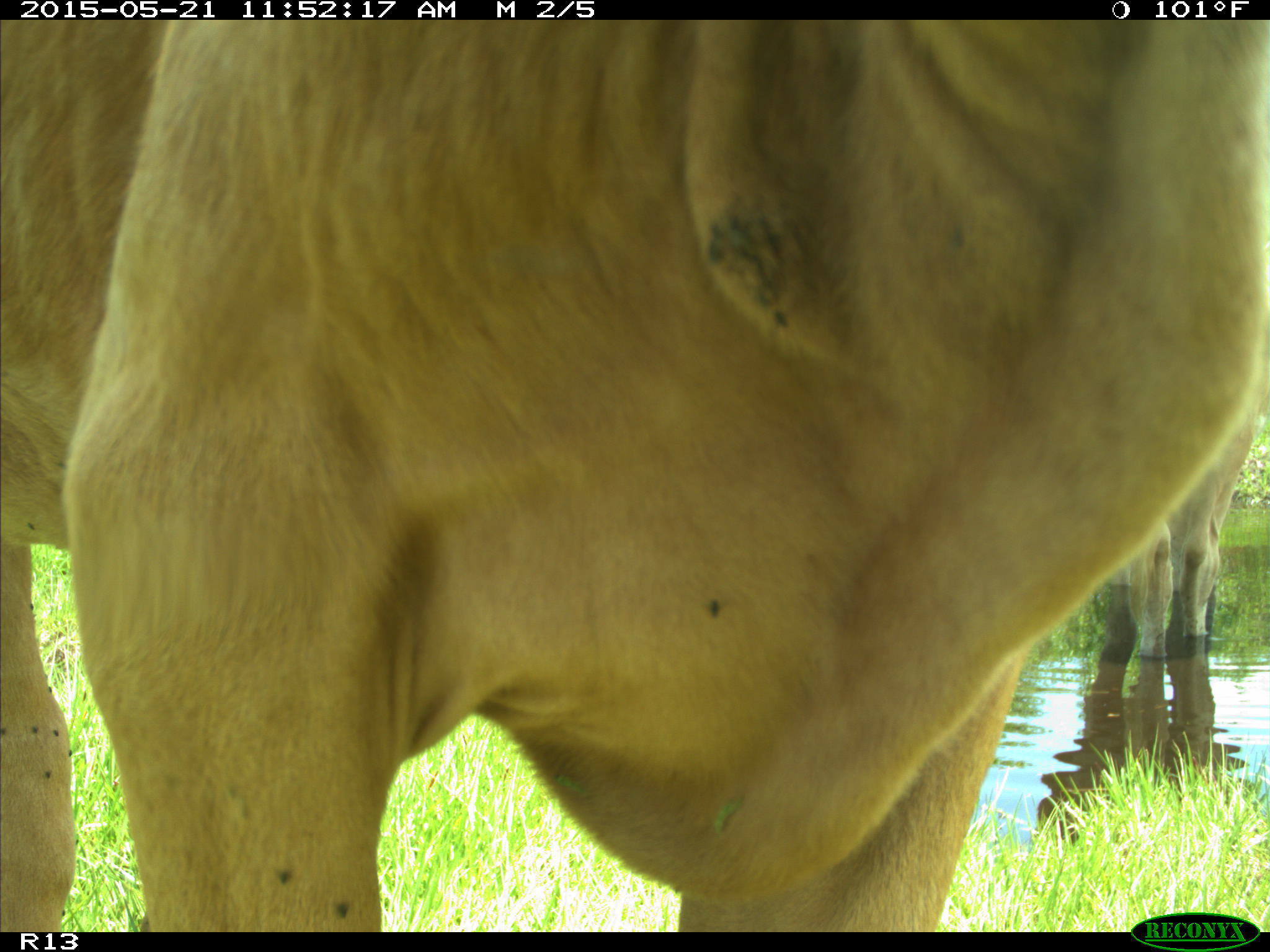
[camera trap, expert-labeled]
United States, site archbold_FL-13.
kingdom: Animalia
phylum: Chordata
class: Mammalia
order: Artiodactyla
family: Bovidae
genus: Bos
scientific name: Bos taurus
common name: domestic cow